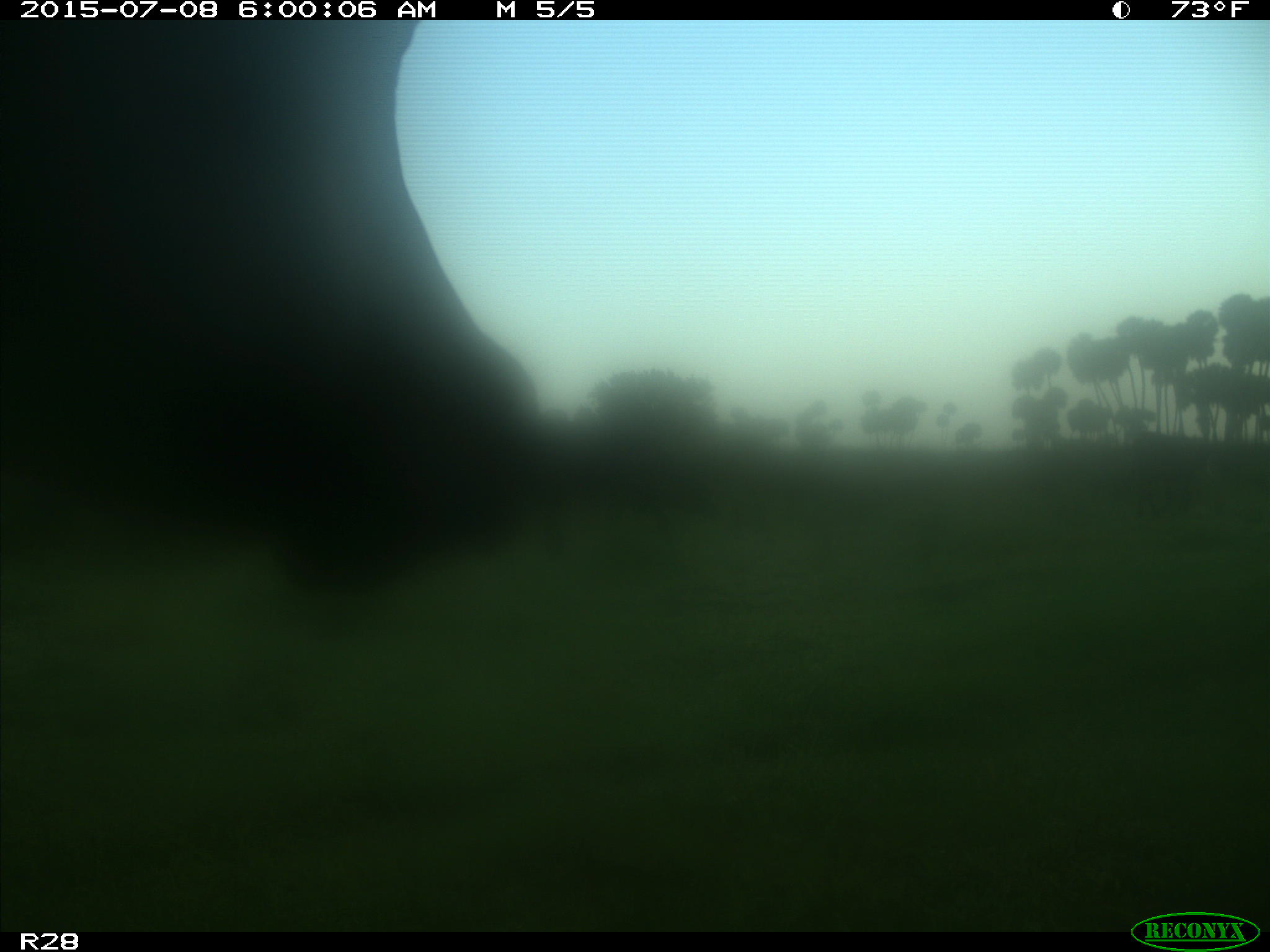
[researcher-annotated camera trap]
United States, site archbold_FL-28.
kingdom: Animalia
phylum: Chordata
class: Mammalia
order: Artiodactyla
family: Bovidae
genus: Bos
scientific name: Bos taurus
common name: domestic cow